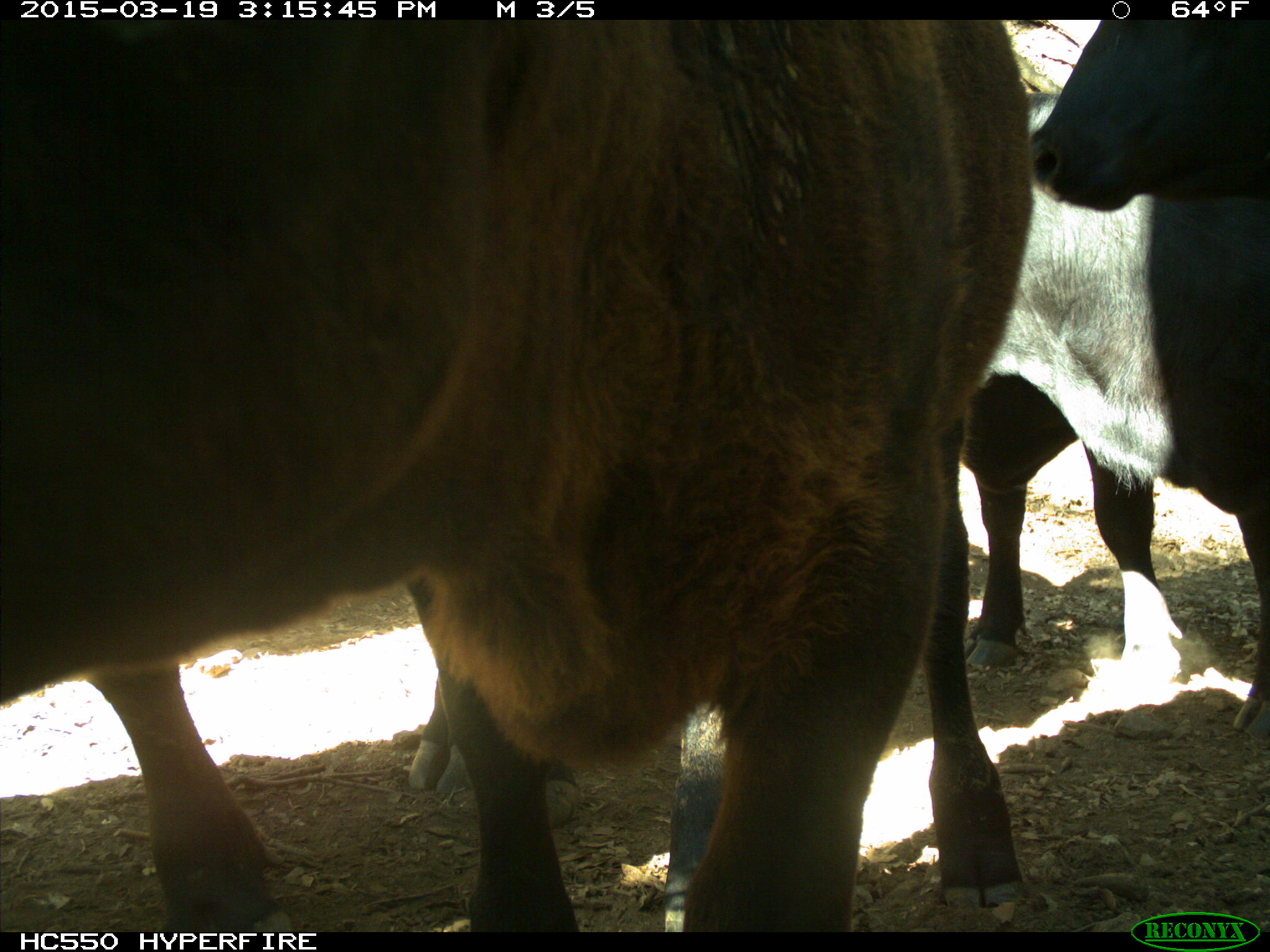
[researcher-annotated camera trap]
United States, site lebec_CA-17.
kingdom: Animalia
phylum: Chordata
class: Mammalia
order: Artiodactyla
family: Bovidae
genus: Bos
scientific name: Bos taurus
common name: domestic cow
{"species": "Bos taurus (domestic cow)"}